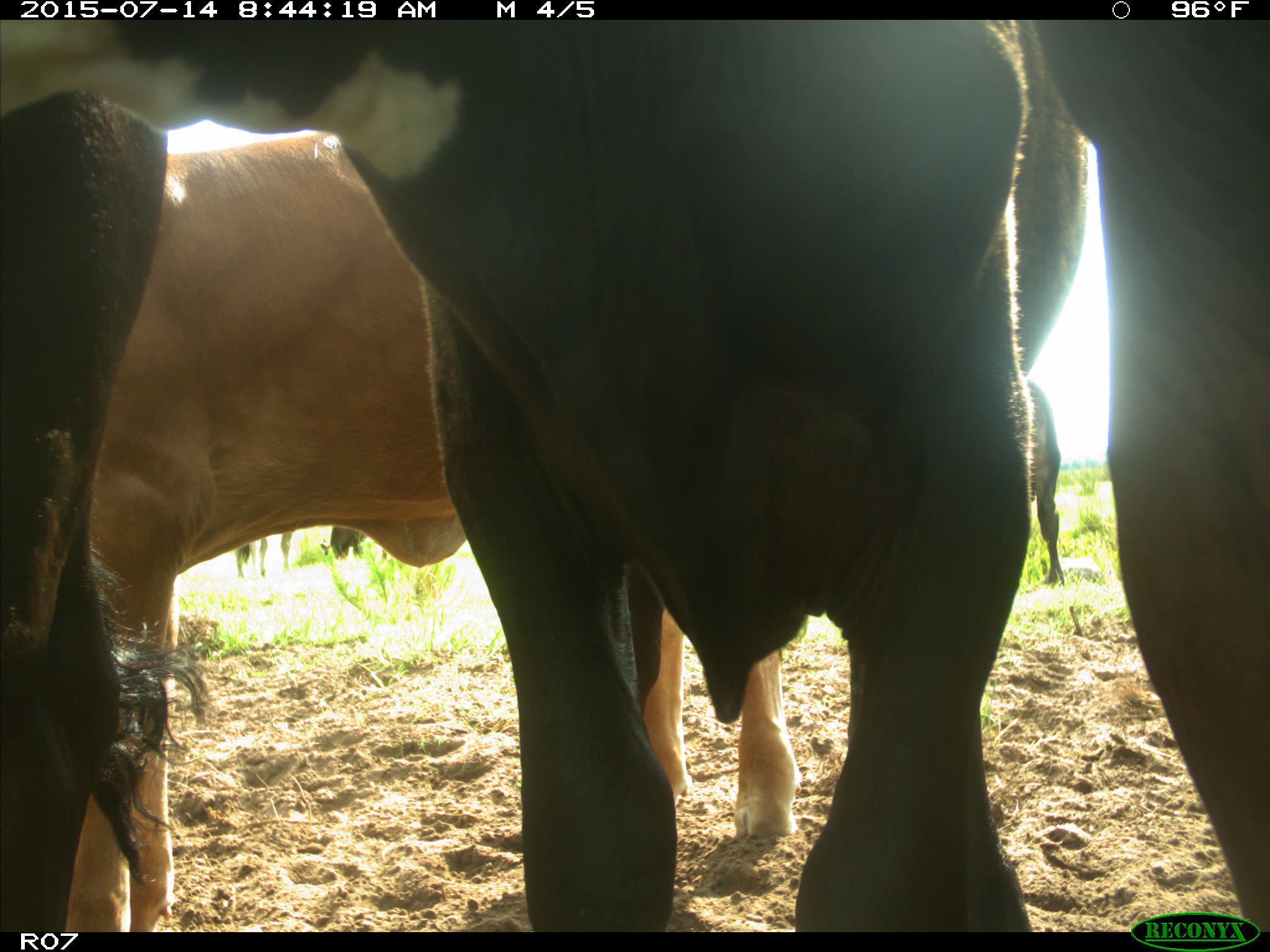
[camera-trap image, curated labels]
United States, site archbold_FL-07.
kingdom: Animalia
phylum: Chordata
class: Mammalia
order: Artiodactyla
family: Bovidae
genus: Bos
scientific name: Bos taurus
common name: domestic cow